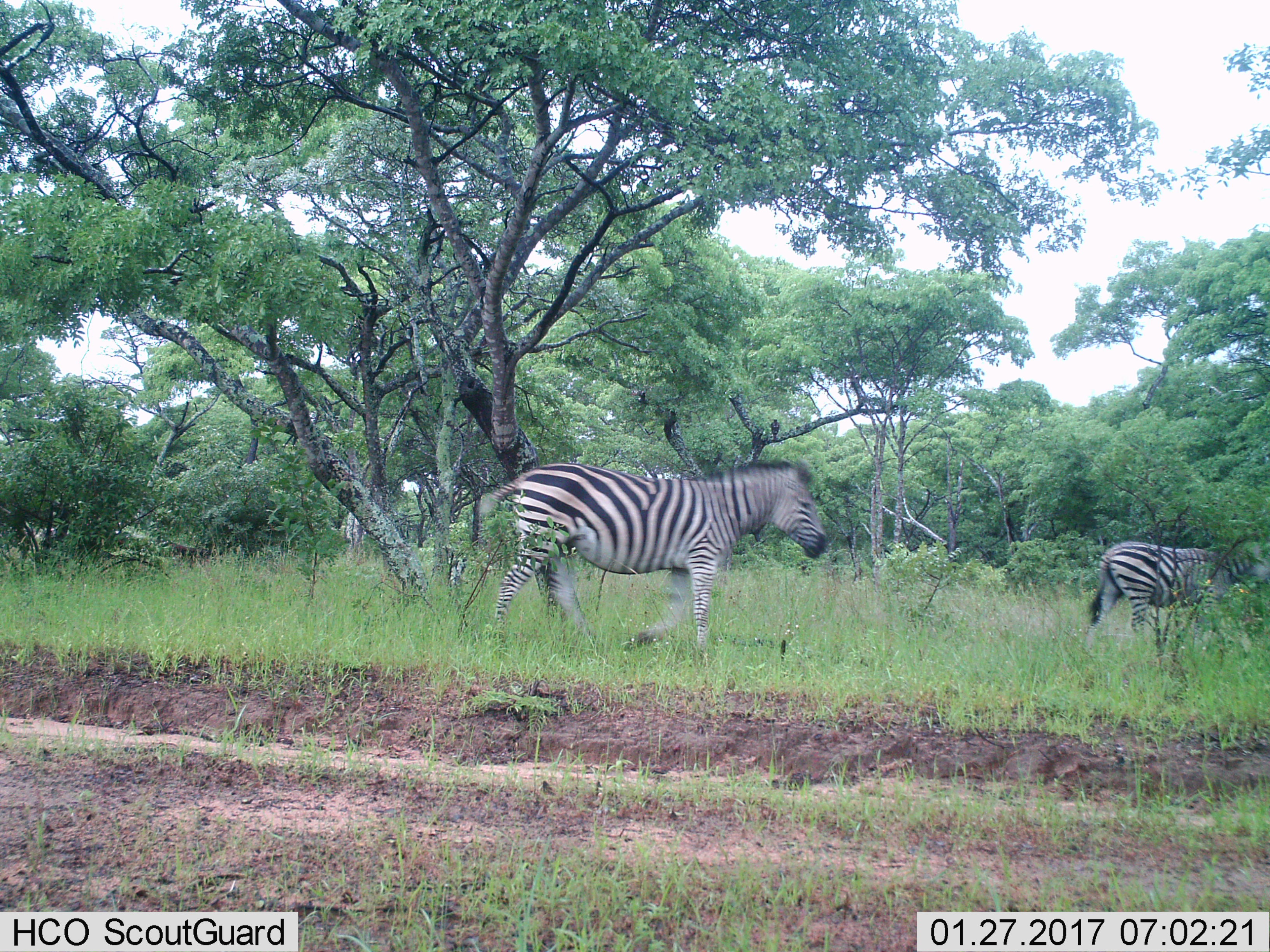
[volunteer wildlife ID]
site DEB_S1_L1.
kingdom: Animalia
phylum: Chordata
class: Mammalia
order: Perissodactyla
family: Equidae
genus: Equus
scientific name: Equus quagga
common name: plains zebra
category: zebraplains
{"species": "zebraplains (plains zebra) (Equus quagga)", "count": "2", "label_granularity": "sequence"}